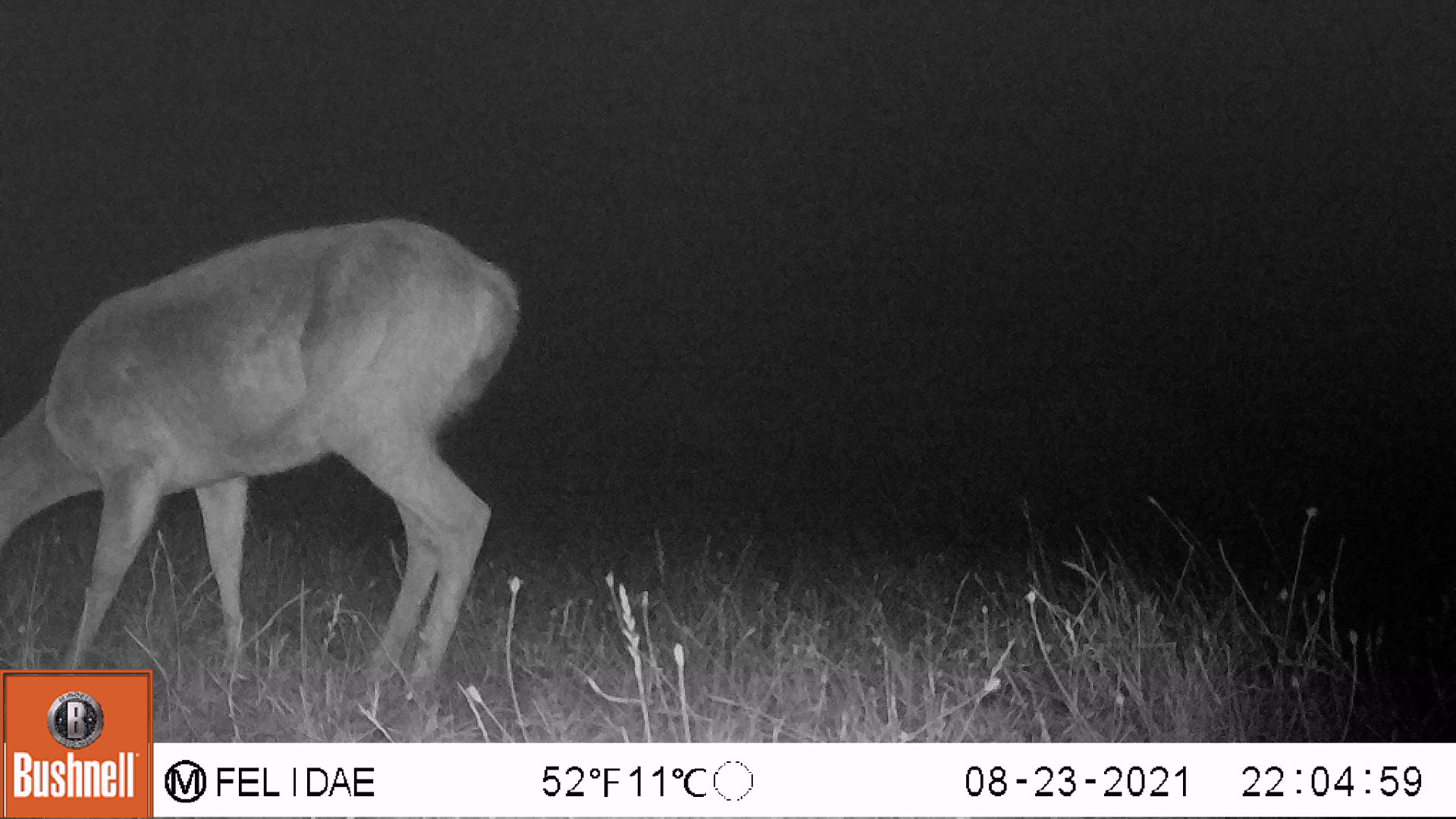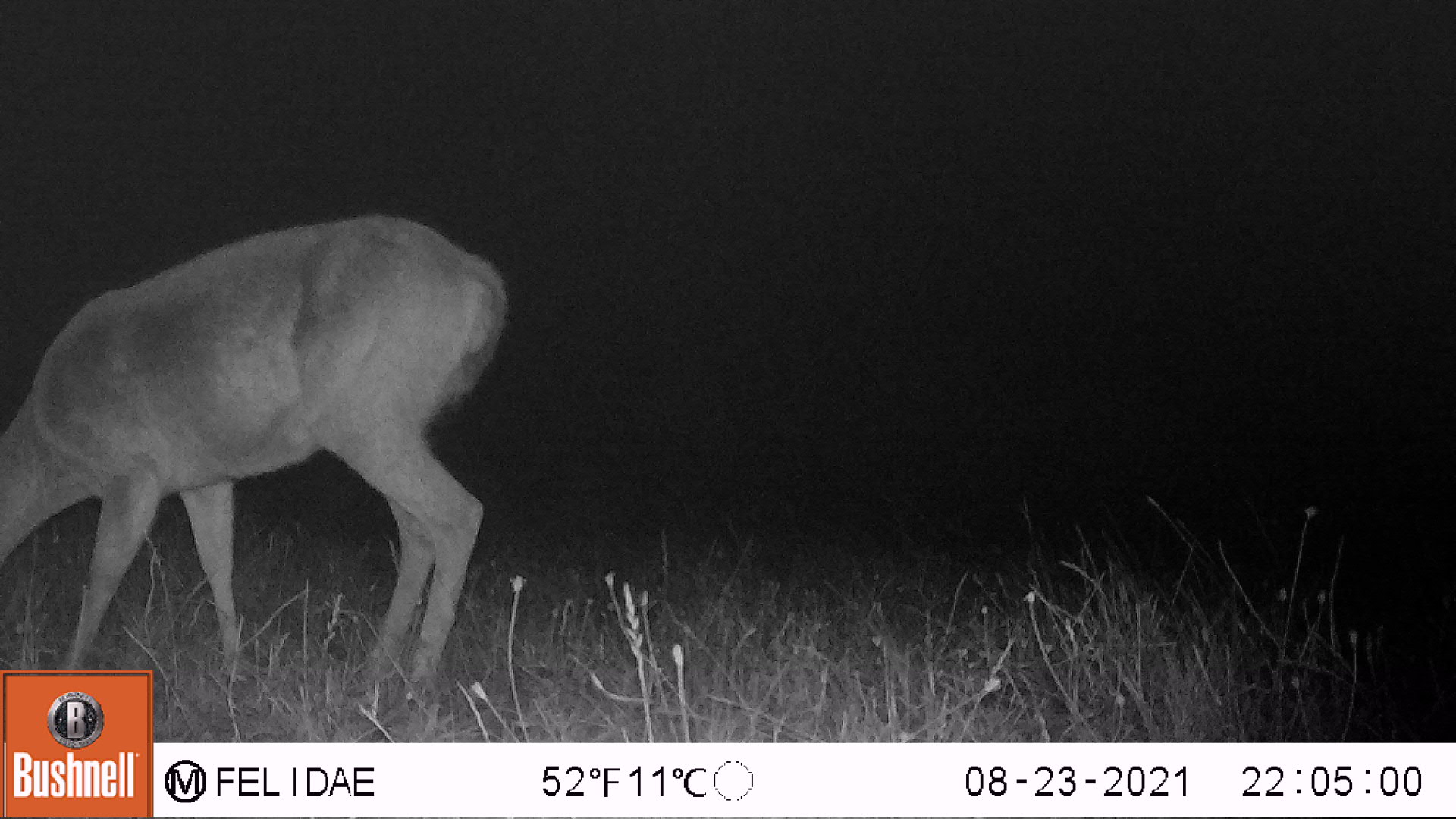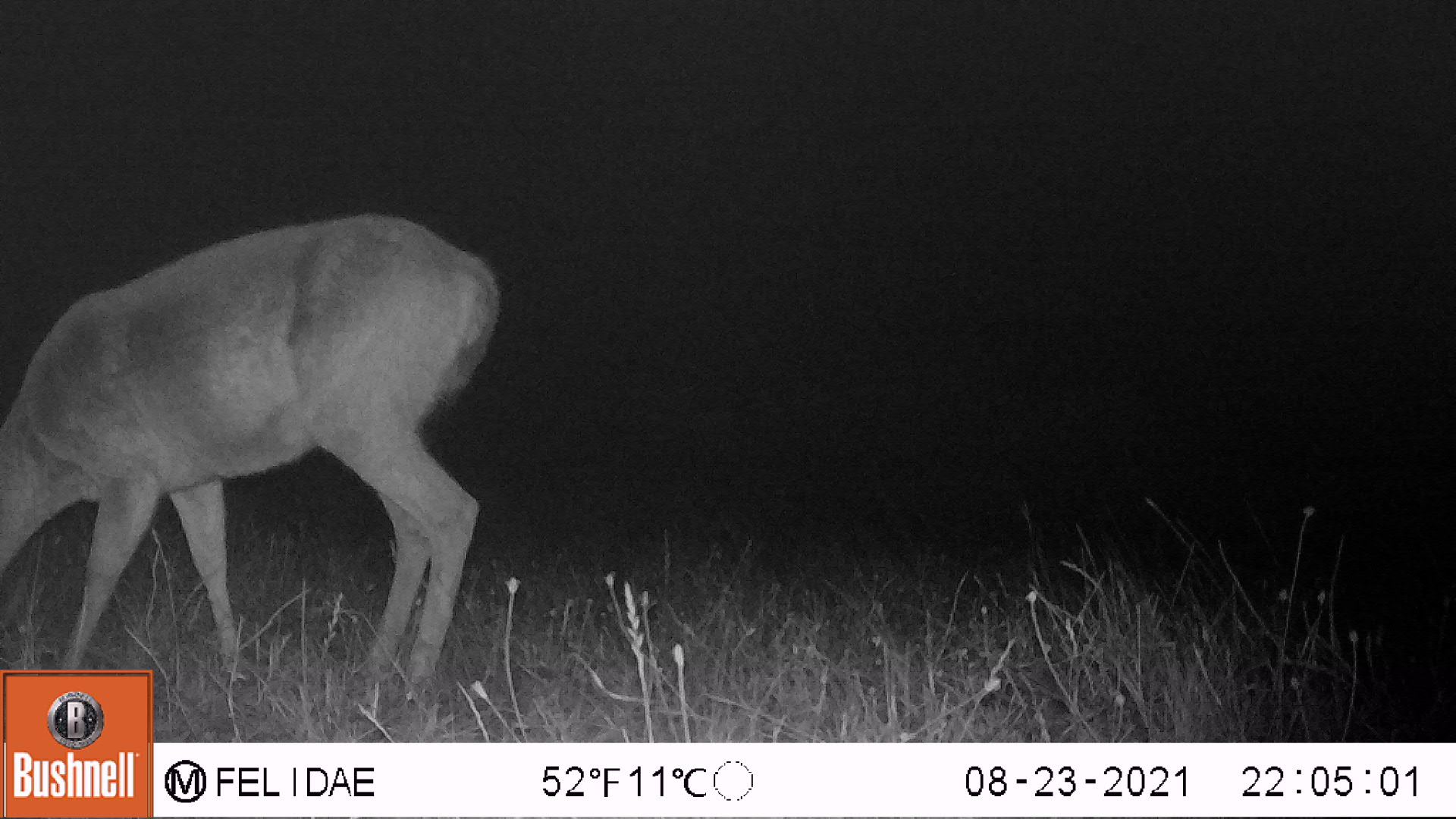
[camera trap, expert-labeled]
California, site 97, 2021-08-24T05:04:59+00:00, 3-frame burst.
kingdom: Animalia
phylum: Chordata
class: Mammalia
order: Artiodactyla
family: Cervidae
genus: Odocoileus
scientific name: Odocoileus hemionus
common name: mule deer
Mule deer (Odocoileus hemionus).